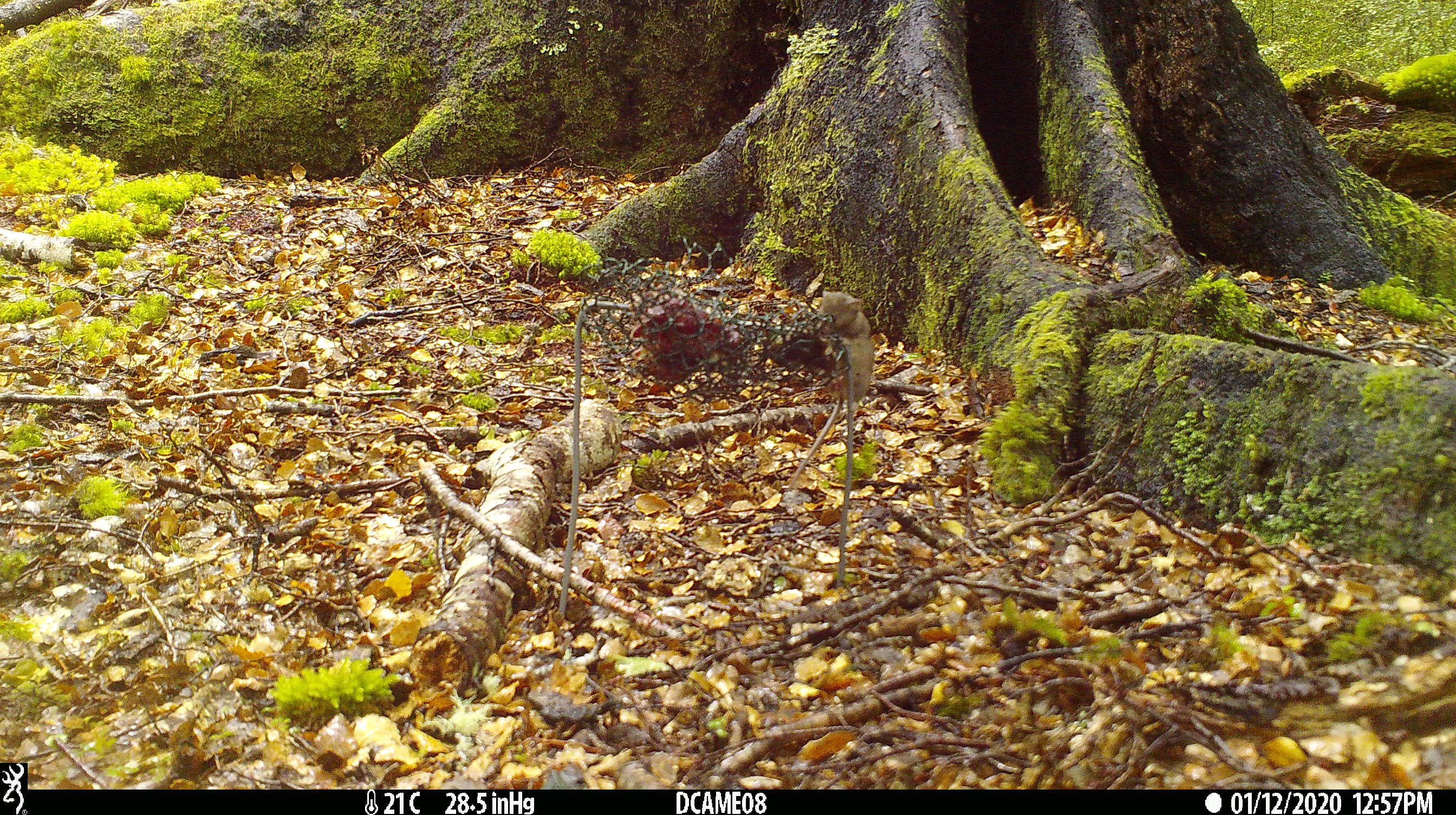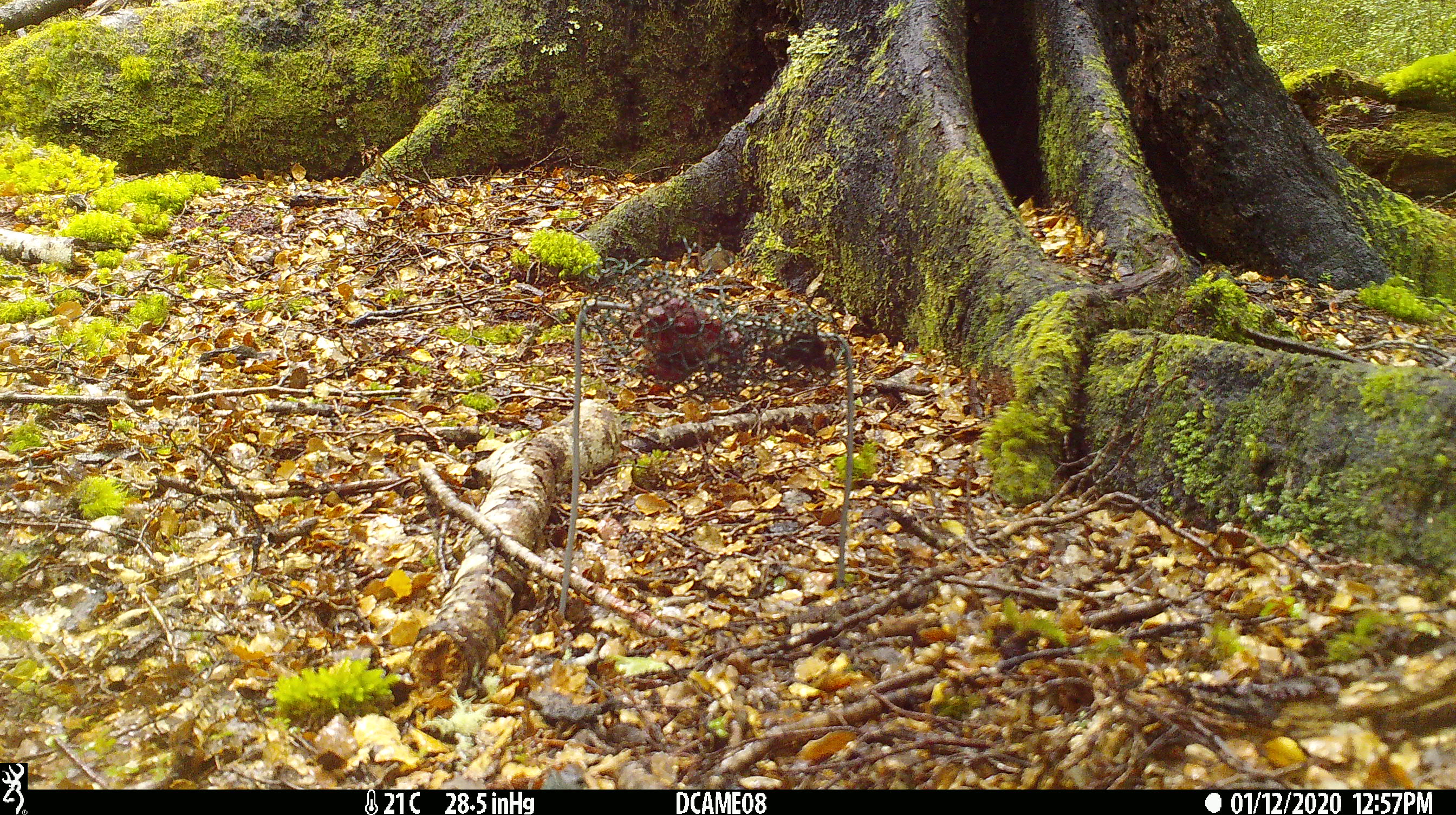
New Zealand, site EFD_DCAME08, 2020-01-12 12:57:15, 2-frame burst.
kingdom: Animalia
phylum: Chordata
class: Mammalia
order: Rodentia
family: Muridae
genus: Mus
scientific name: Mus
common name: mouse